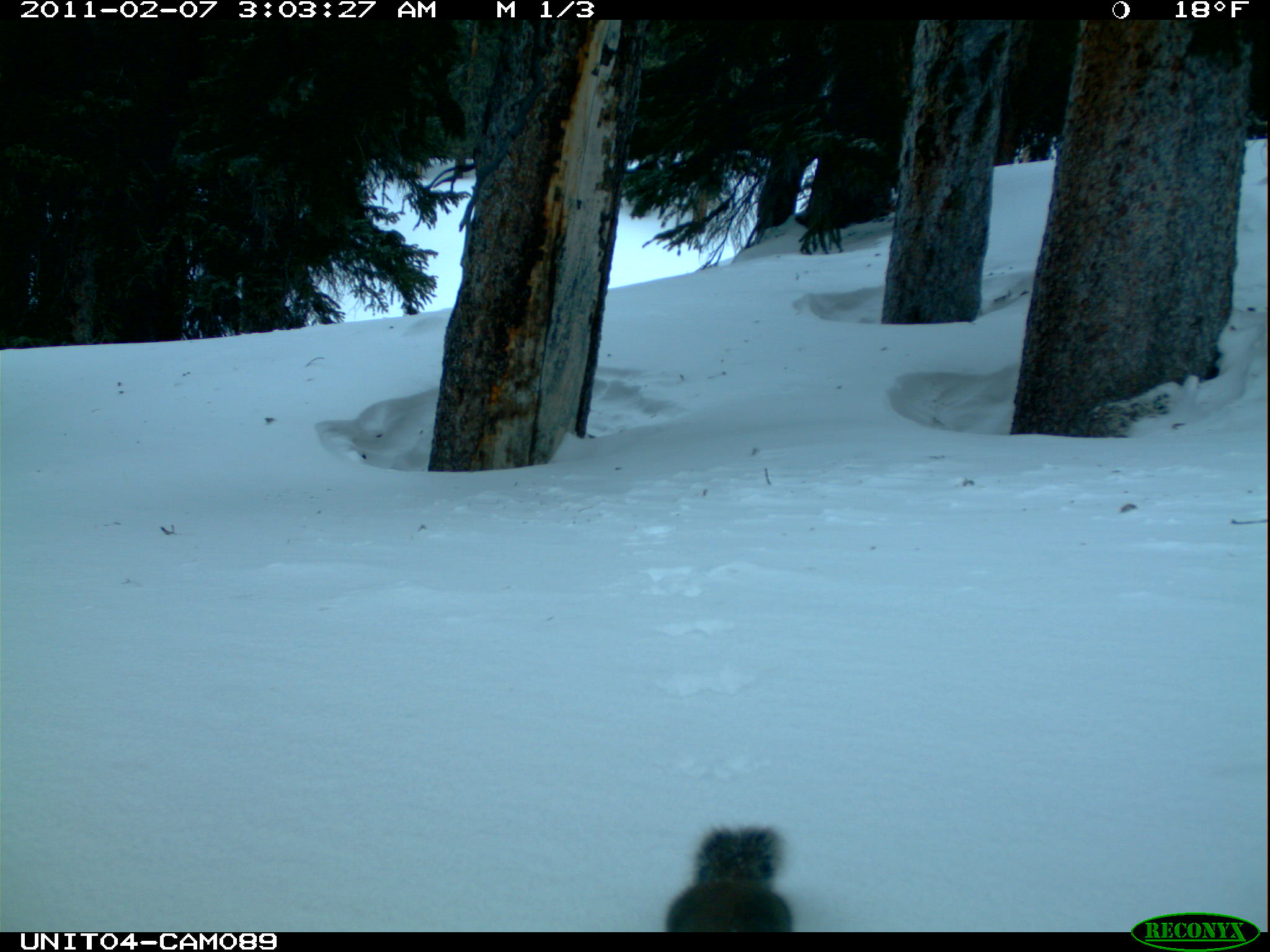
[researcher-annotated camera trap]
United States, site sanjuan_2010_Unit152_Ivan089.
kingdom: Animalia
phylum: Chordata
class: Mammalia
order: Rodentia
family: Sciuridae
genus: Tamiasciurus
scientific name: Tamiasciurus hudsonicus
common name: american red squirrel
Tamiasciurus hudsonicus (american red squirrel).